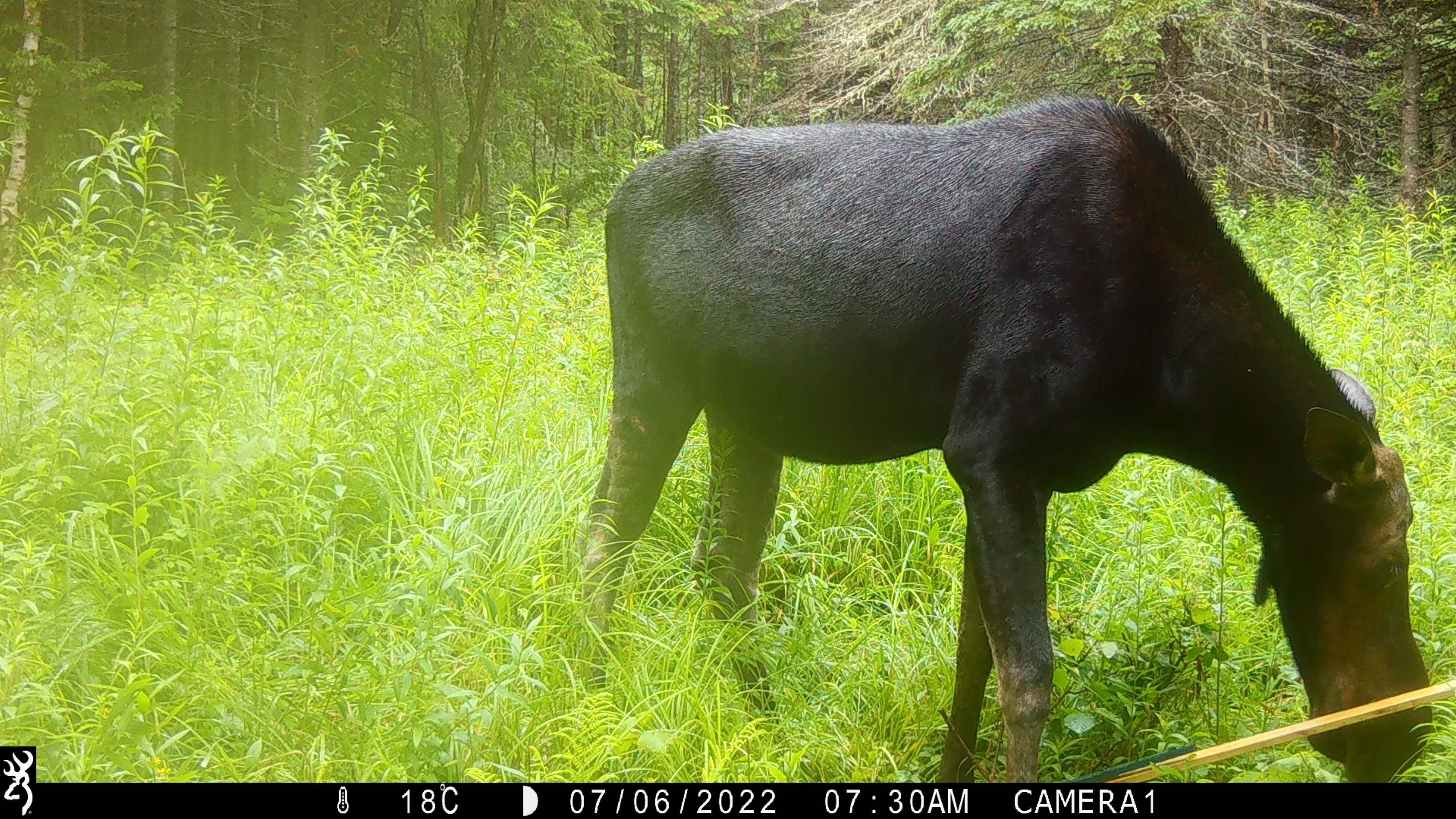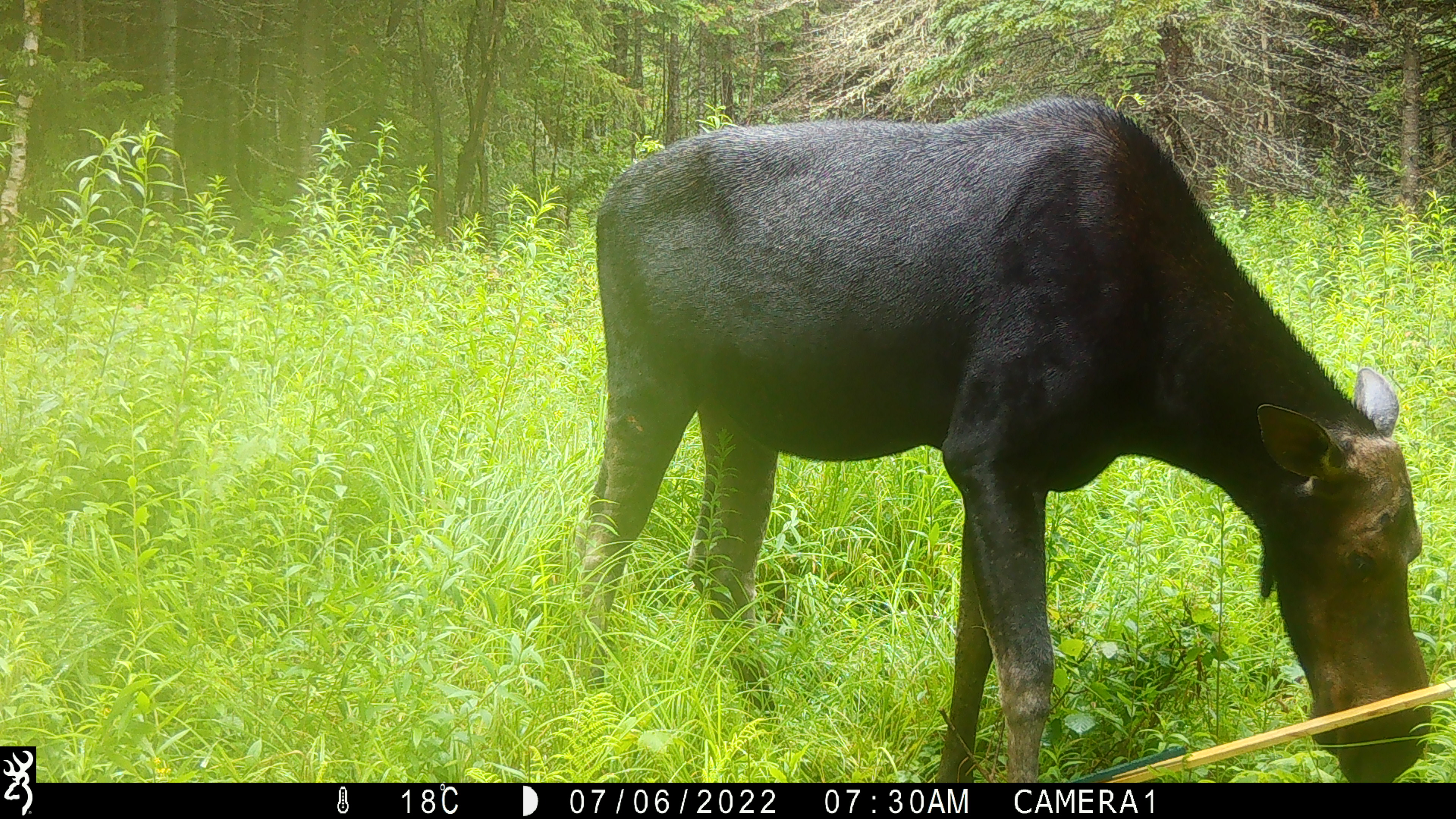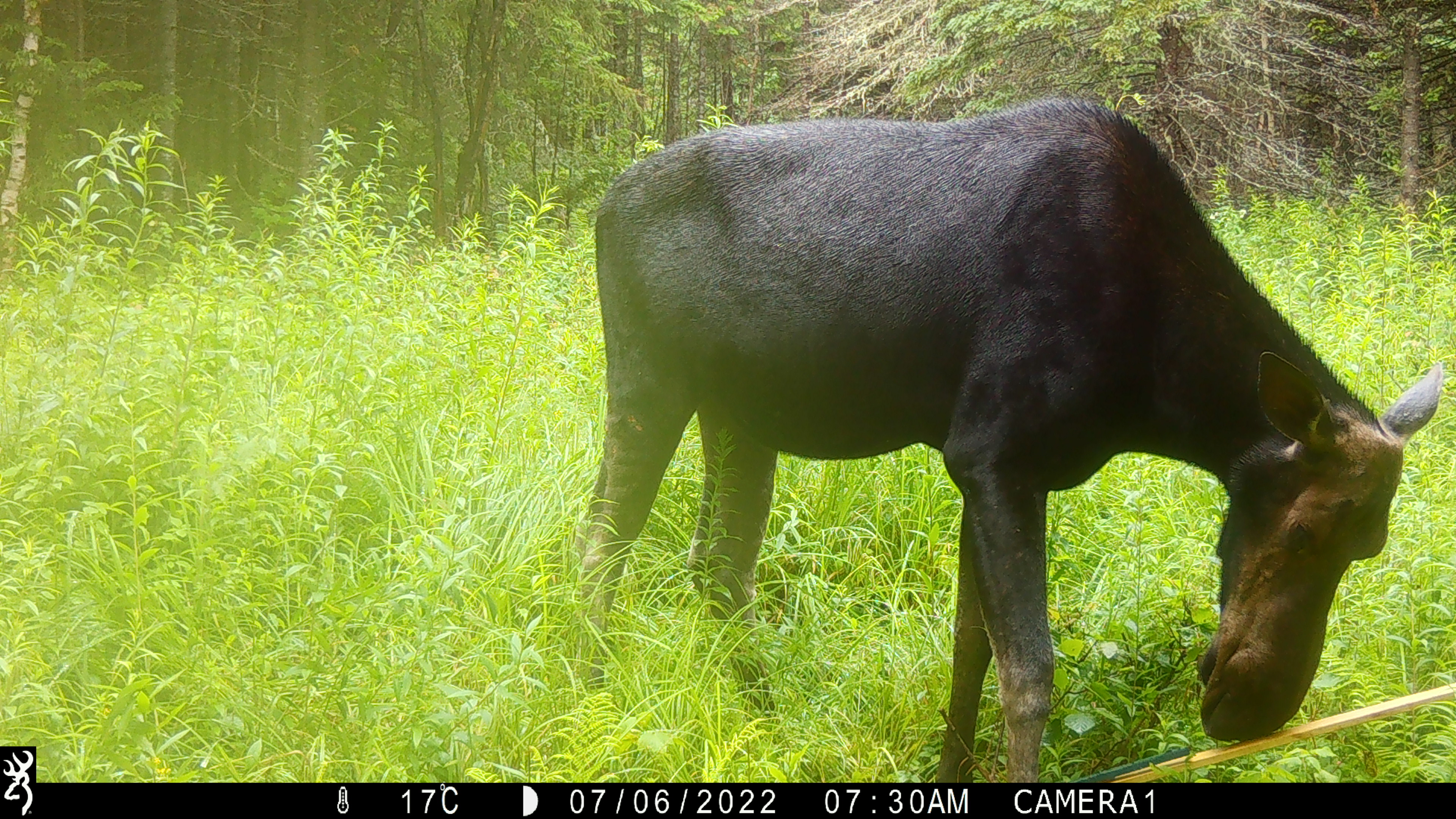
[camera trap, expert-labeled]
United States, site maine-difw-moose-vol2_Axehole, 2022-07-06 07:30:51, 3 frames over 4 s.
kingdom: Animalia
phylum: Chordata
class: Mammalia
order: Artiodactyla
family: Cervidae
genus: Alces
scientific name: Alces alces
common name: moose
Moose (Alces alces).